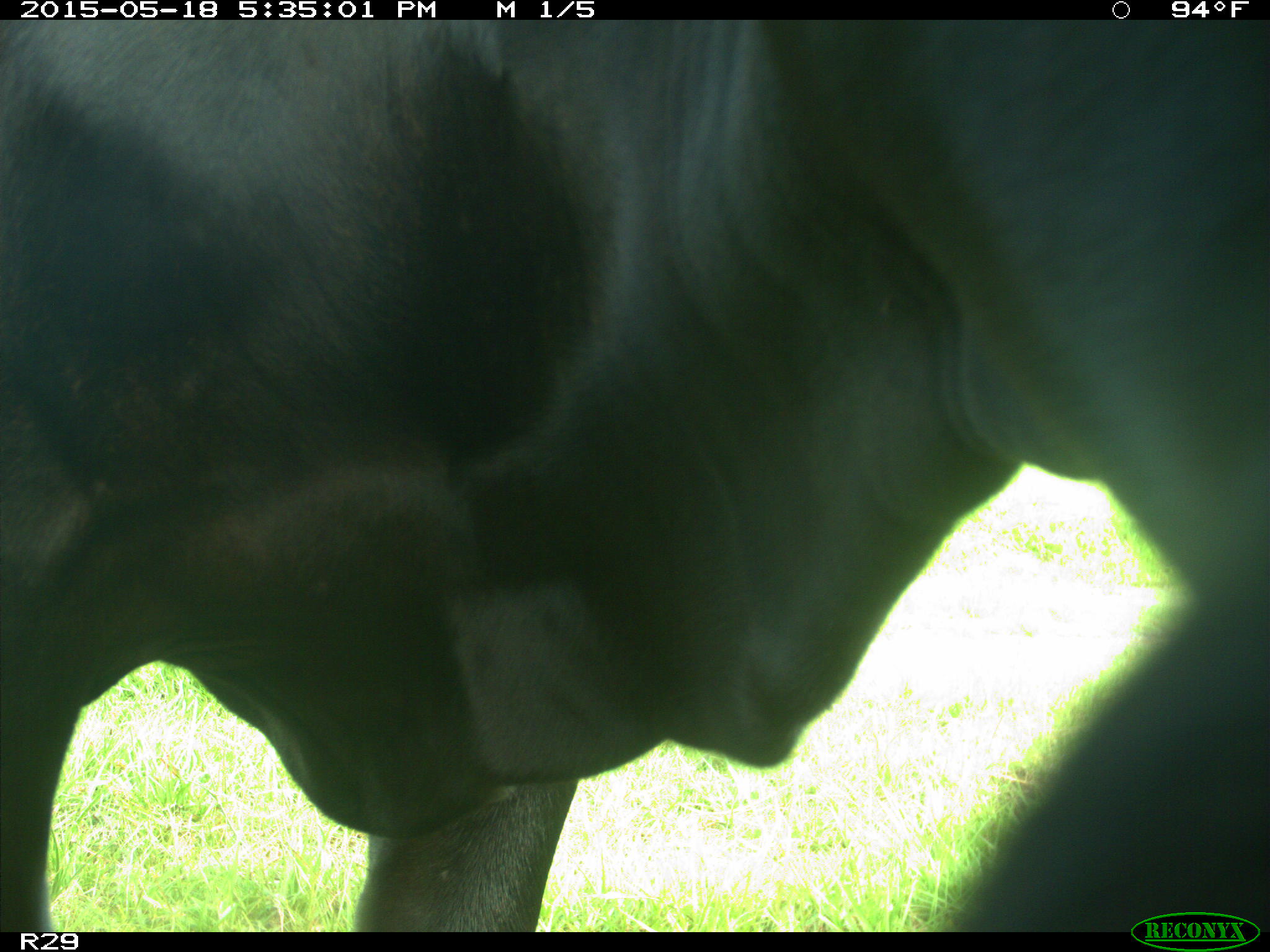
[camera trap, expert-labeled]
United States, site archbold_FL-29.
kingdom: Animalia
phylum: Chordata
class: Mammalia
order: Artiodactyla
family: Bovidae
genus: Bos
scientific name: Bos taurus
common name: domestic cow